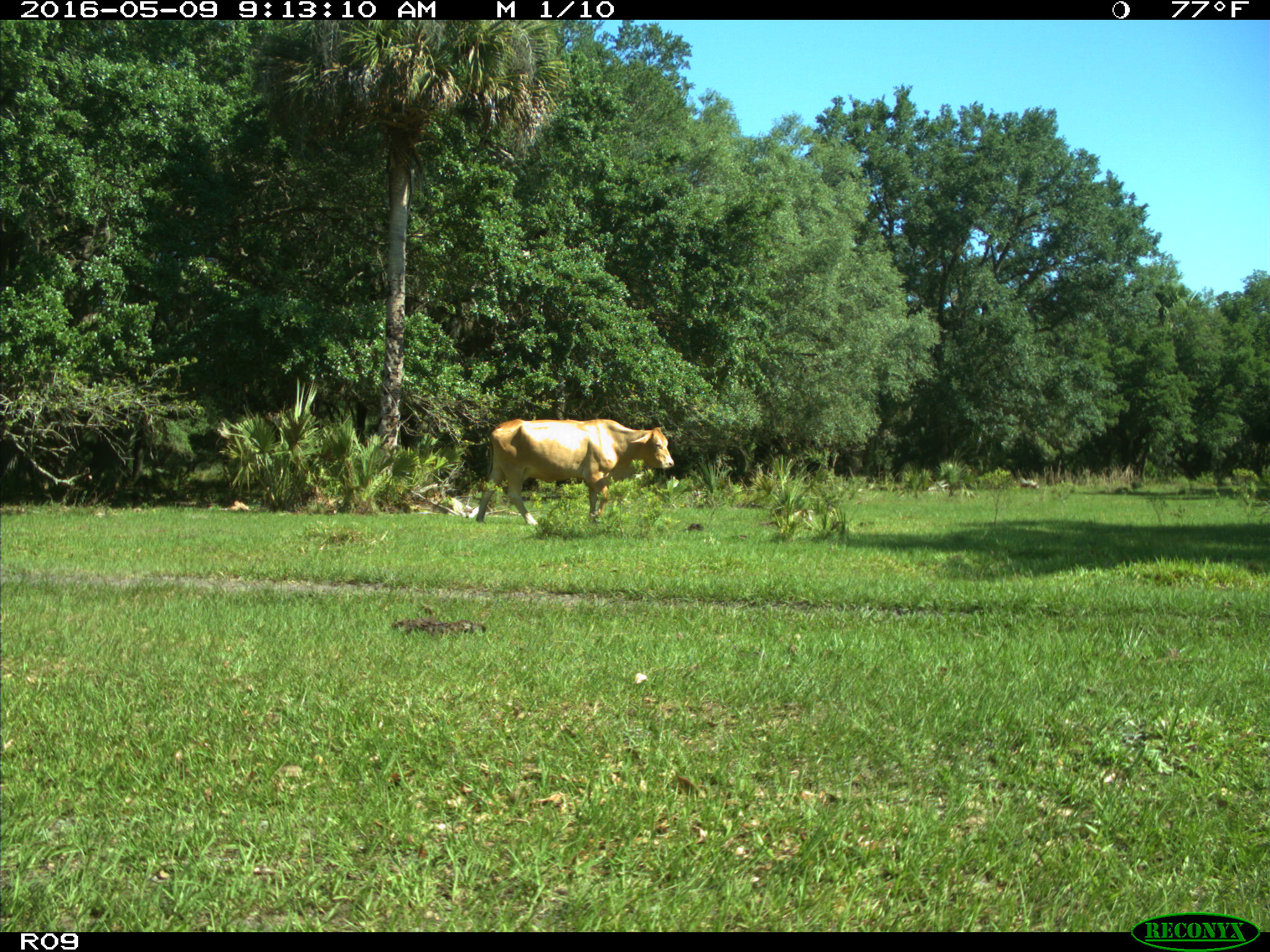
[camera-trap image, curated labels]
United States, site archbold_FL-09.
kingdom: Animalia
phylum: Chordata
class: Mammalia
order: Artiodactyla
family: Bovidae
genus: Bos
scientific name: Bos taurus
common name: domestic cow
Bos taurus (domestic cow).